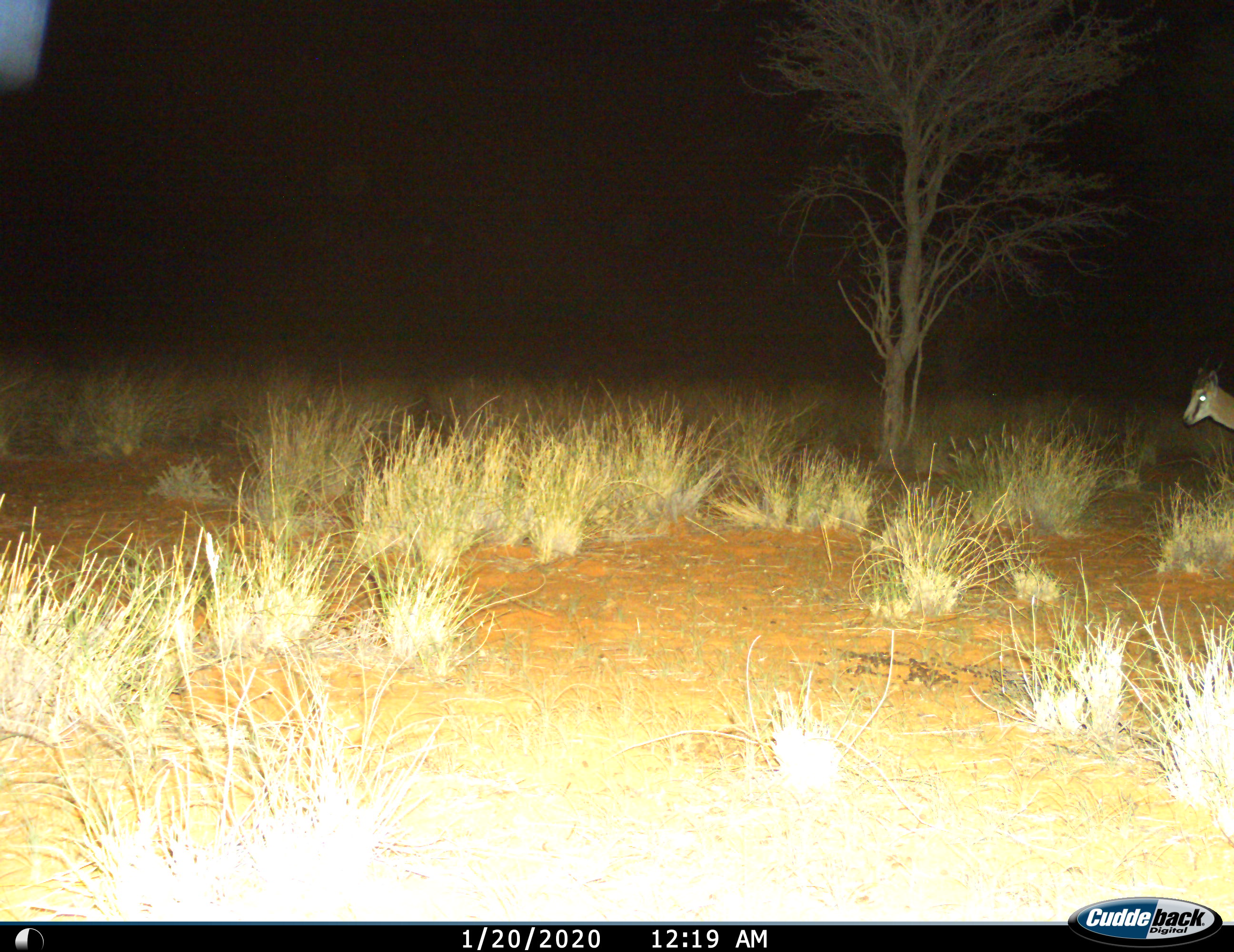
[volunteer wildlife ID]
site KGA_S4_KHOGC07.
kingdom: Animalia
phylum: Chordata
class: Mammalia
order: Artiodactyla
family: Bovidae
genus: Antidorcas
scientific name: Antidorcas marsupialis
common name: springbok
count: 1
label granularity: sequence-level